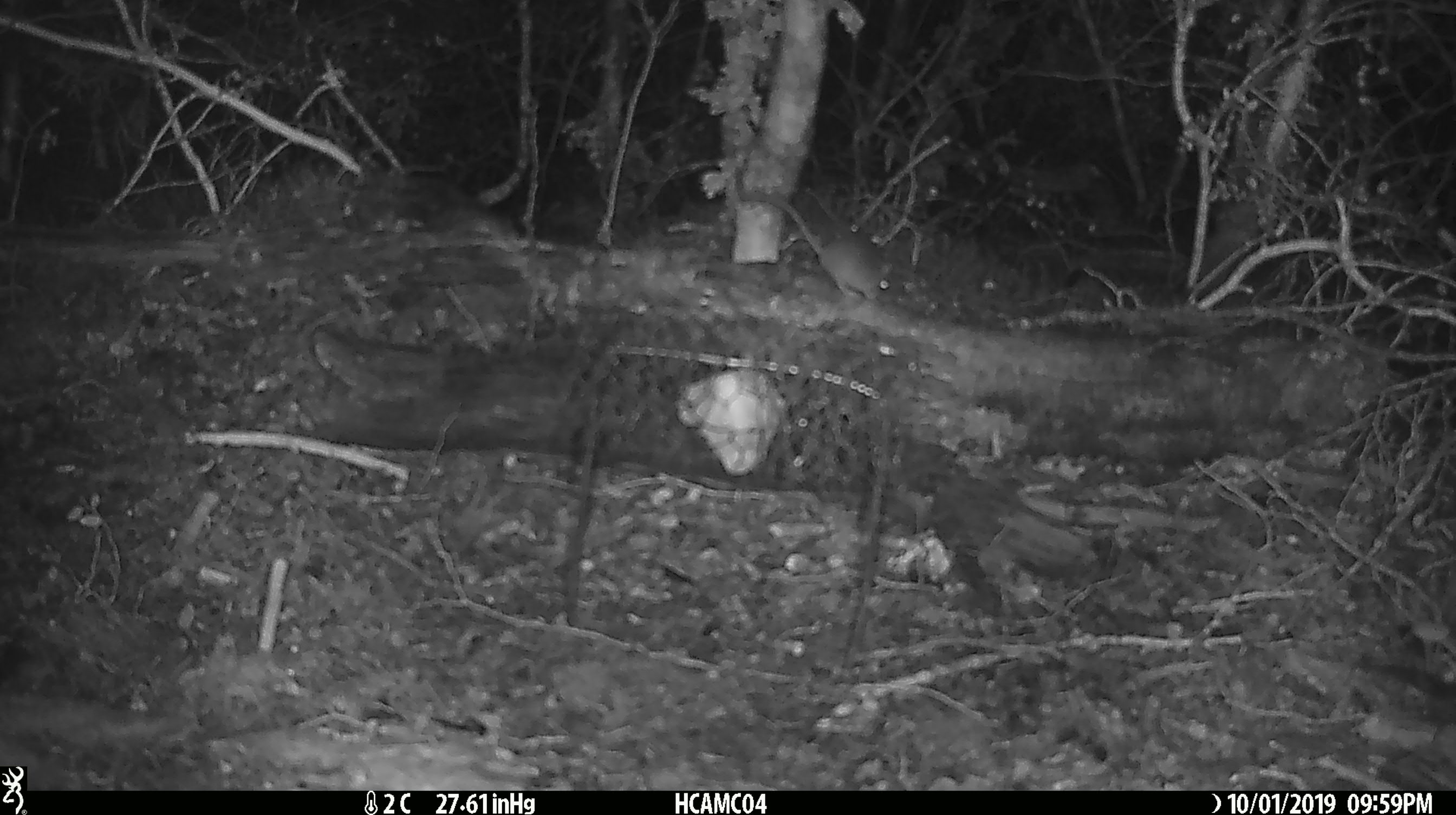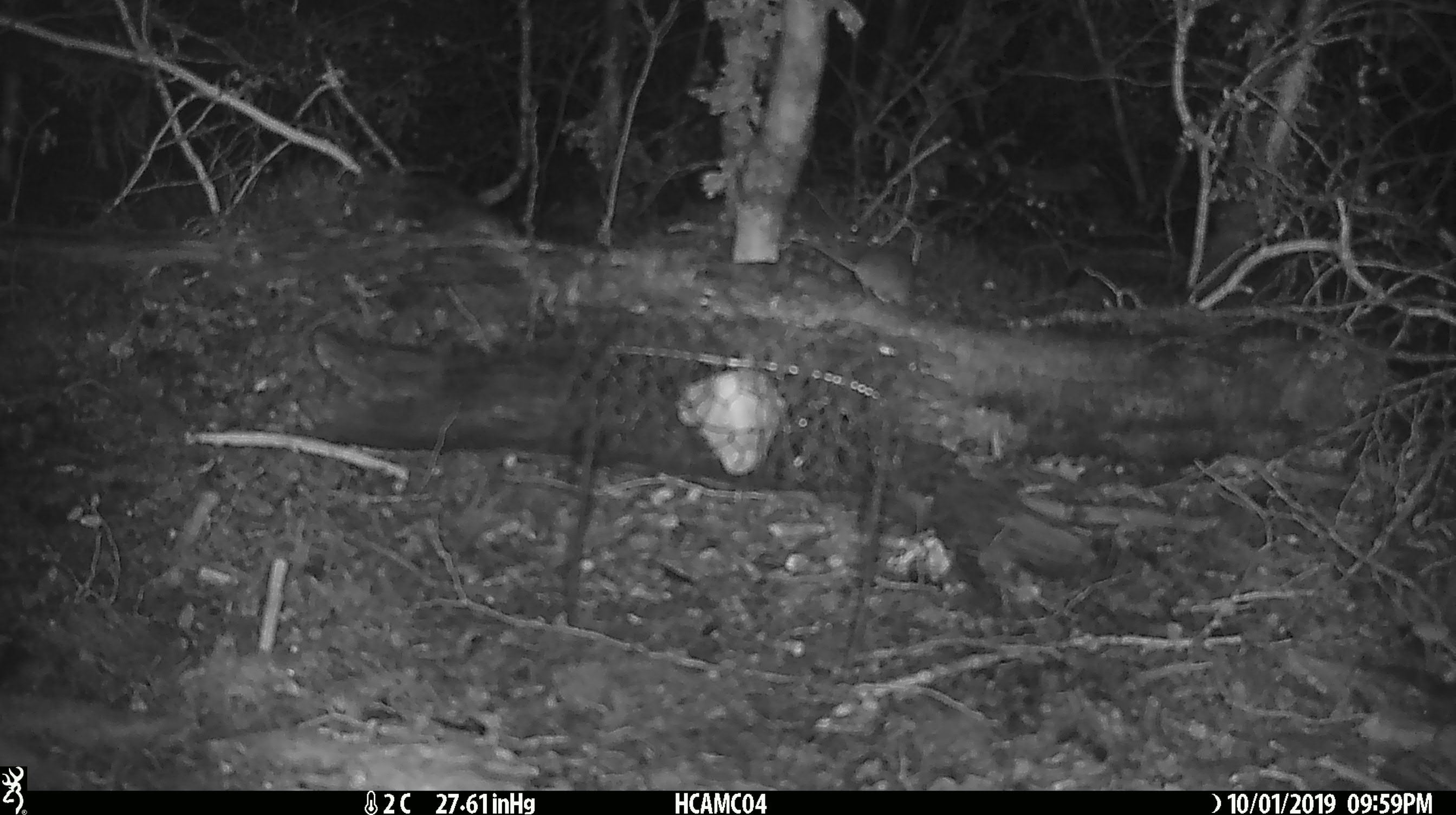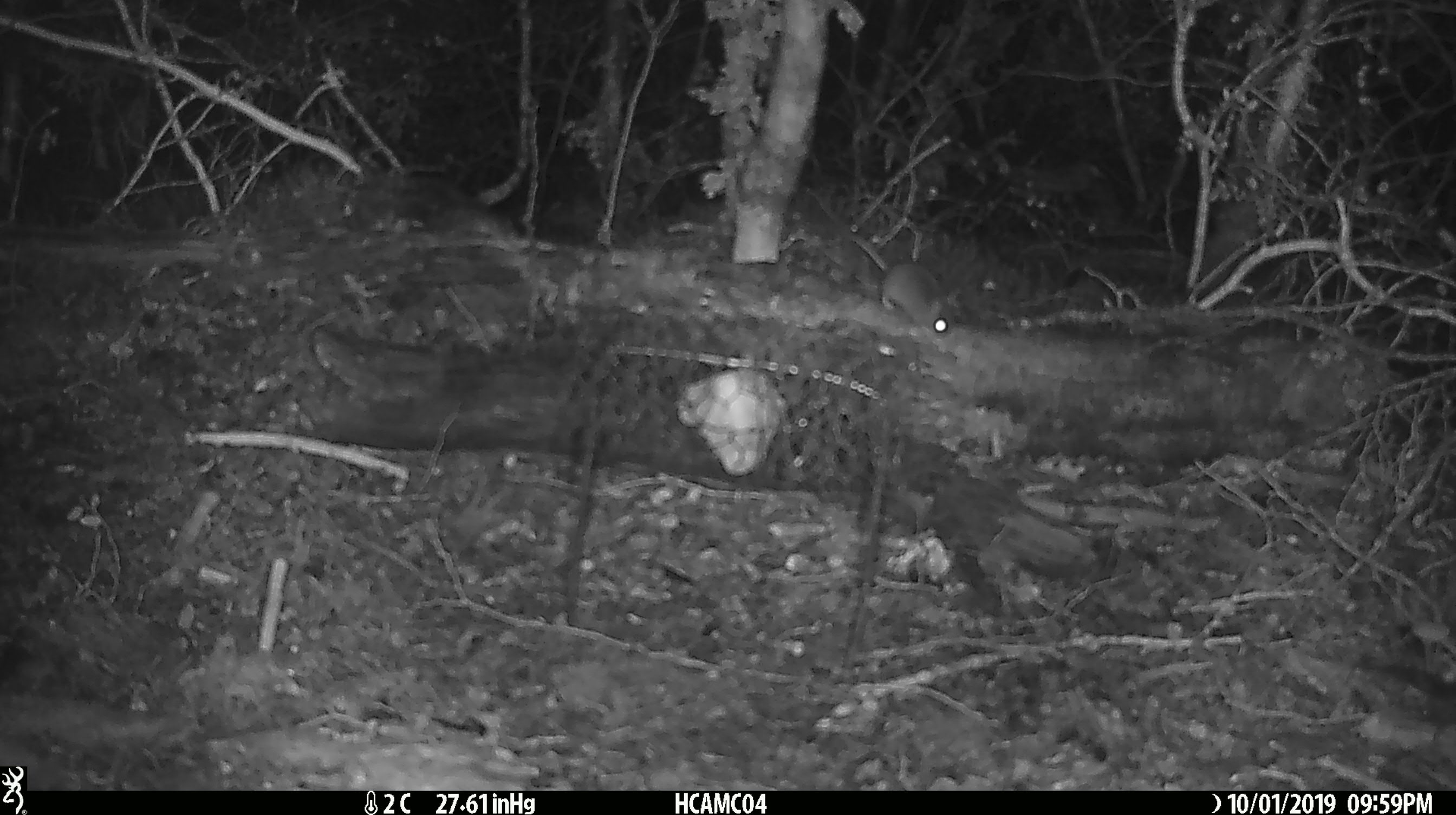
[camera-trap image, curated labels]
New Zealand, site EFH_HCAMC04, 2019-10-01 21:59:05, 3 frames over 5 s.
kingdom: Animalia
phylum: Chordata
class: Mammalia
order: Rodentia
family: Muridae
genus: Mus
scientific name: Mus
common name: mouse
Mouse (Mus).